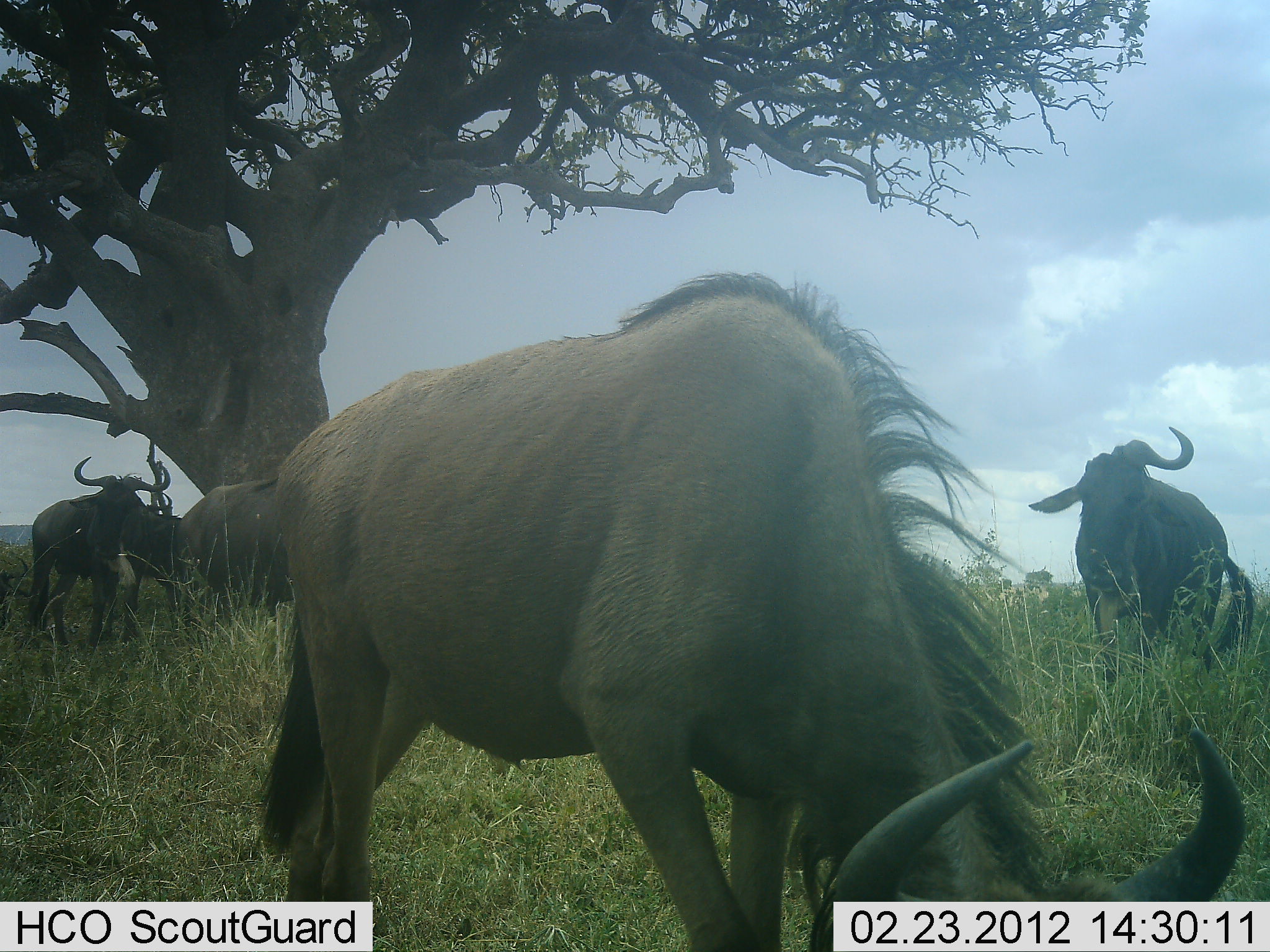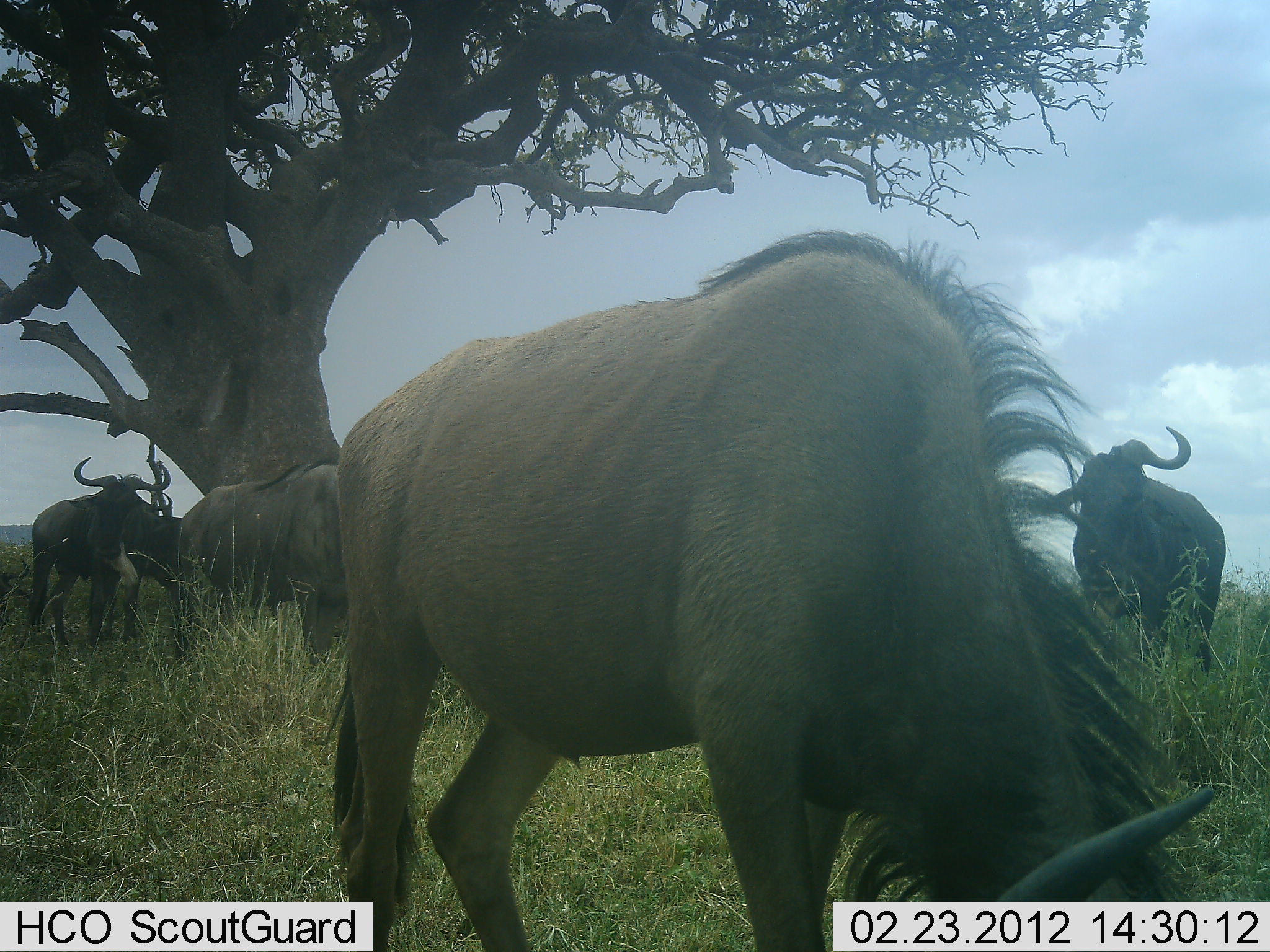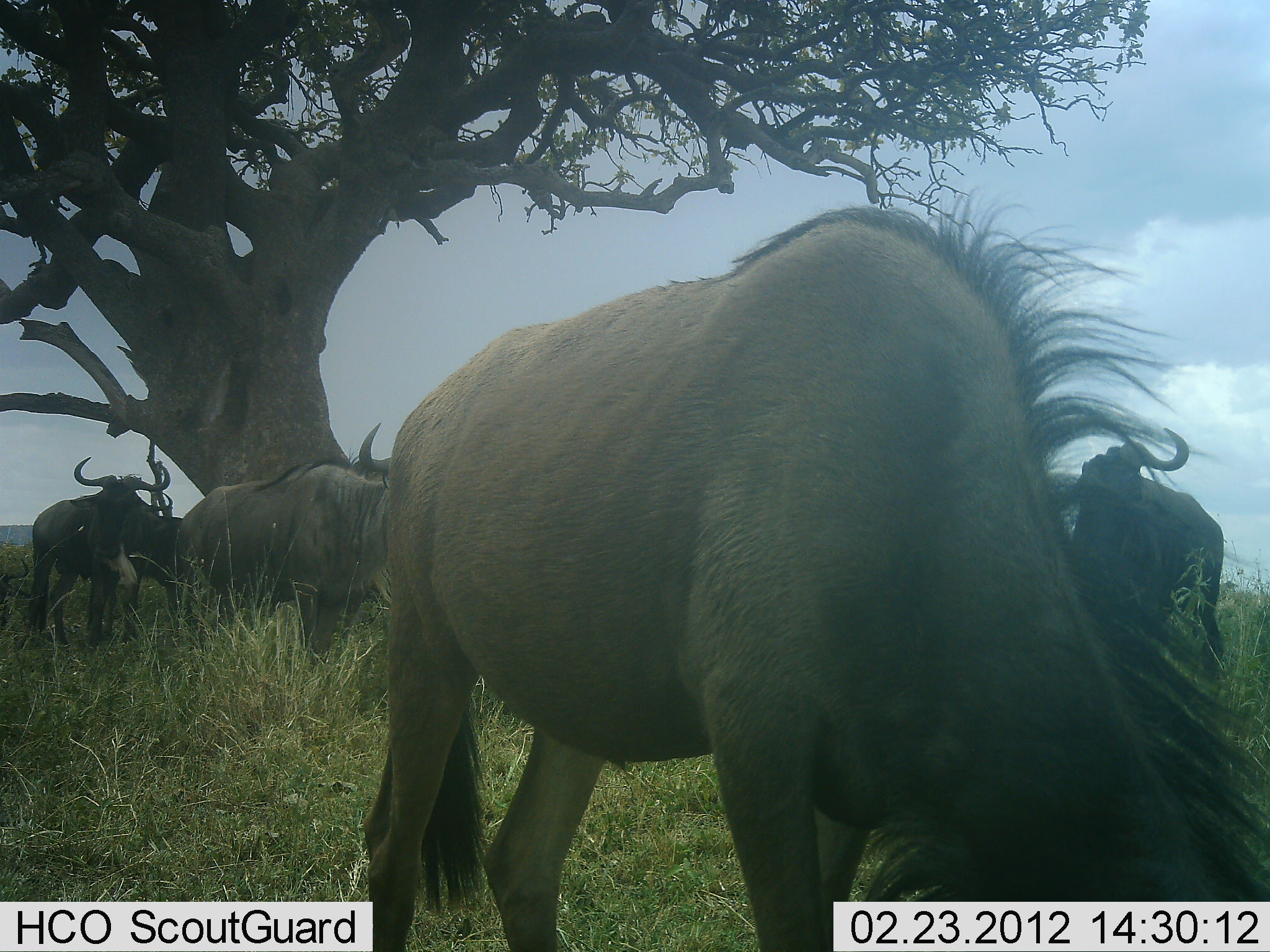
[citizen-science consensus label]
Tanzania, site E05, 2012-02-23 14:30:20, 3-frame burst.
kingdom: Animalia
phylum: Chordata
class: Mammalia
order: Artiodactyla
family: Bovidae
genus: Connochaetes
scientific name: Connochaetes taurinus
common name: blue wildebeest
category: wildebeest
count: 5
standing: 74%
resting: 13%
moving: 4%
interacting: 4%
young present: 4%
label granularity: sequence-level